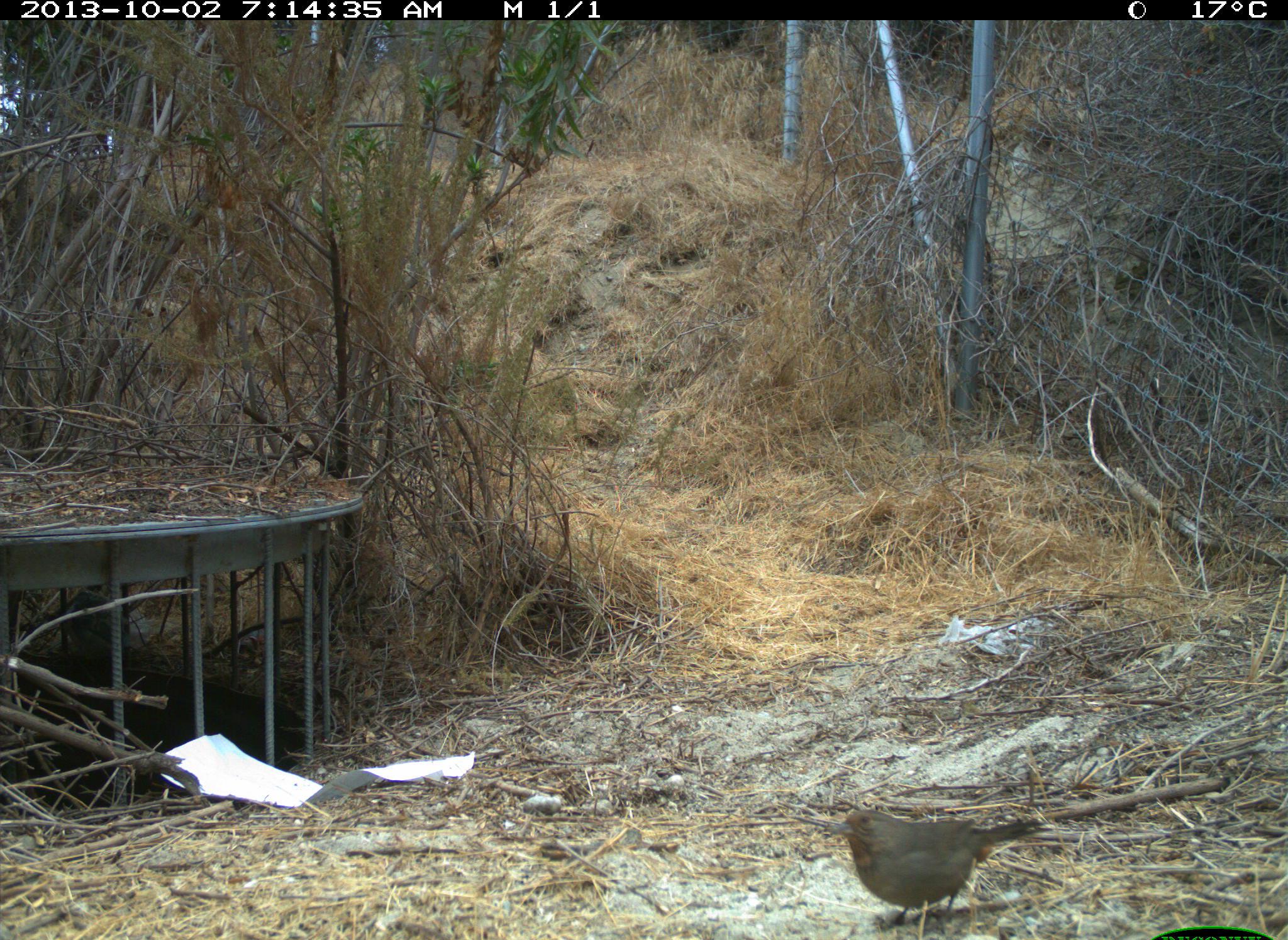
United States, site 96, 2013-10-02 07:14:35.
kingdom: Animalia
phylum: Chordata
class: Aves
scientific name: Aves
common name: bird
Bird (Aves).